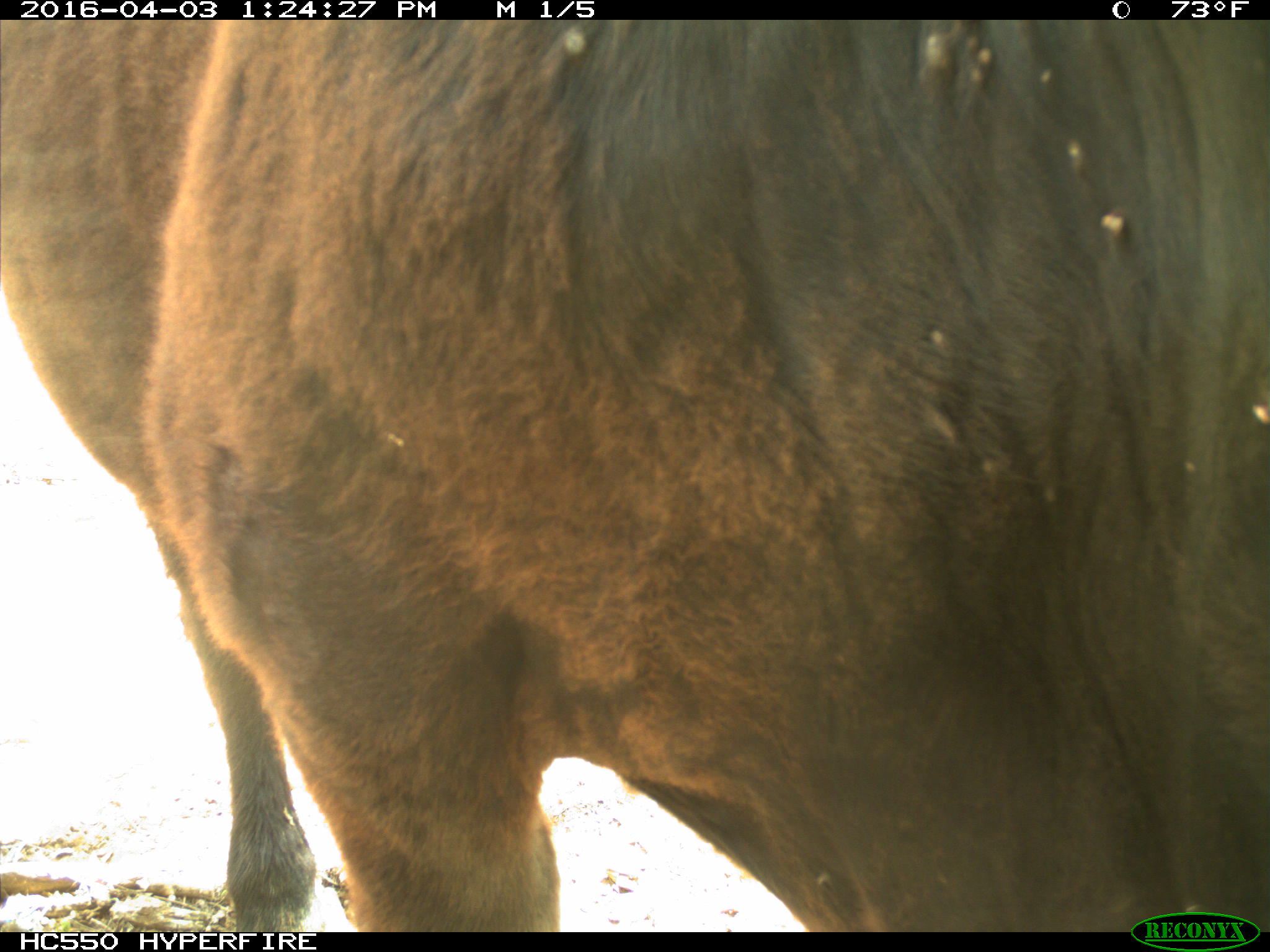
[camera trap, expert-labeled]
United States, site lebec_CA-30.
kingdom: Animalia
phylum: Chordata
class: Mammalia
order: Artiodactyla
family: Bovidae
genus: Bos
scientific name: Bos taurus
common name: domestic cow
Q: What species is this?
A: Bos taurus (domestic cow).